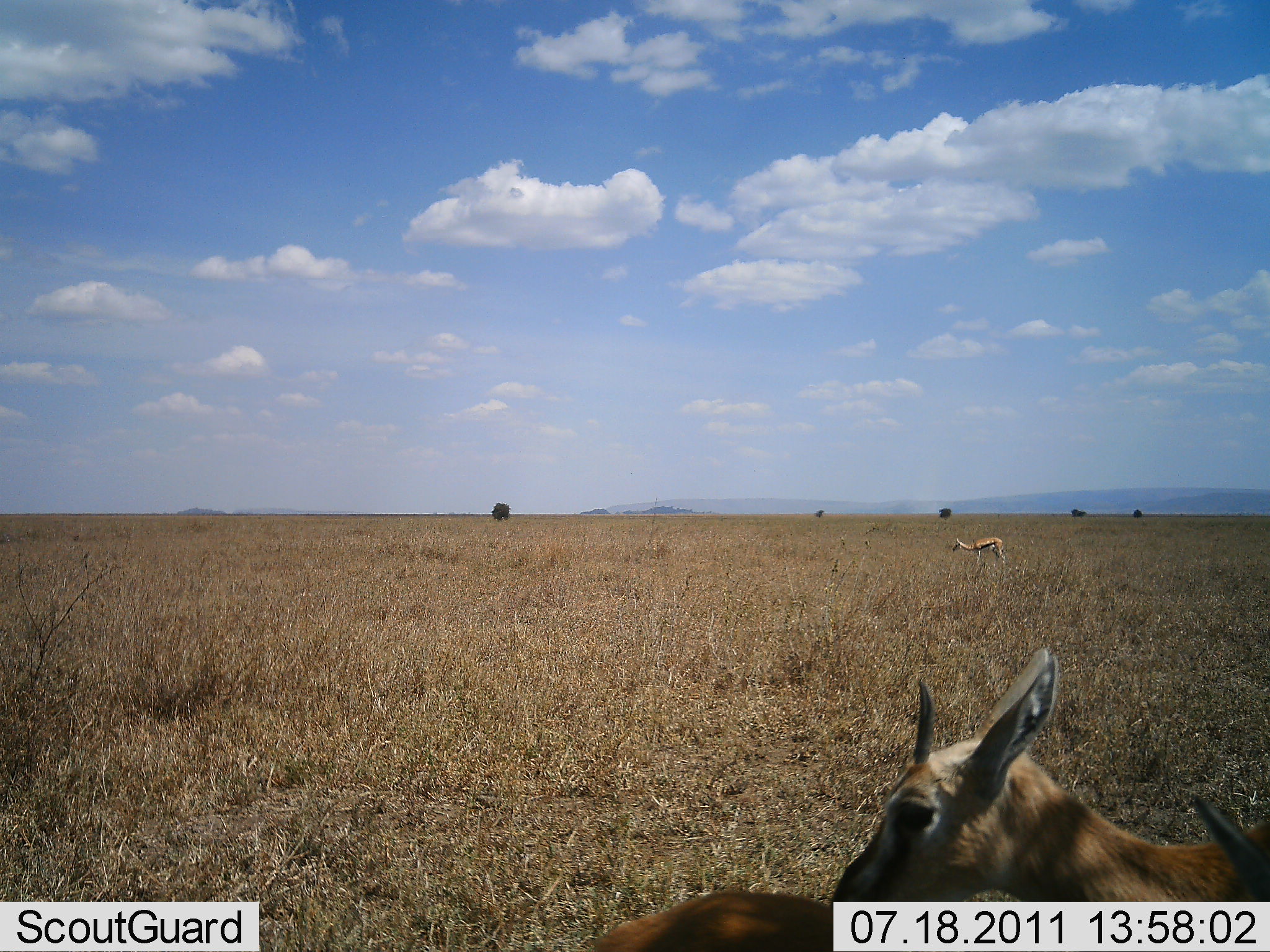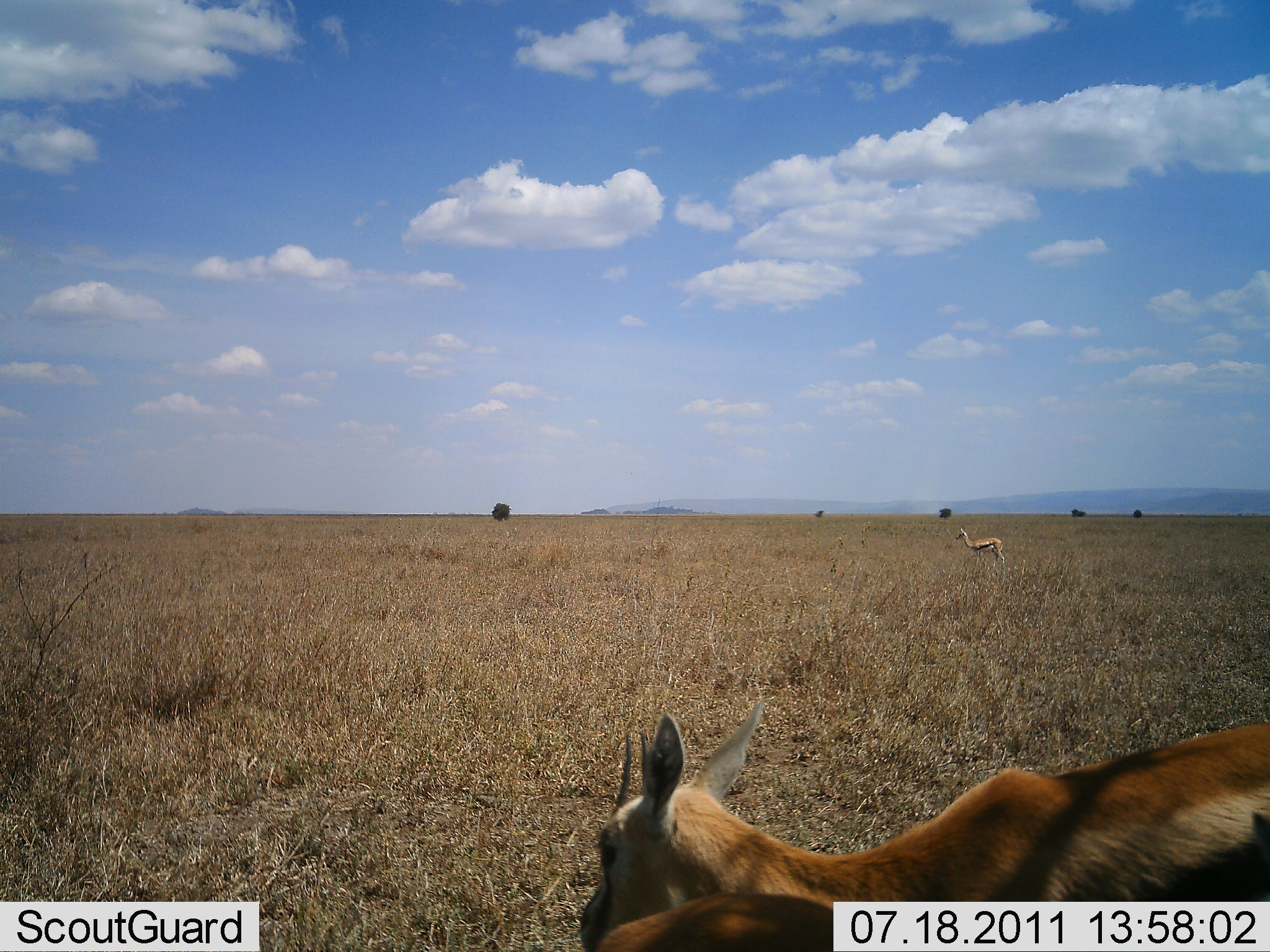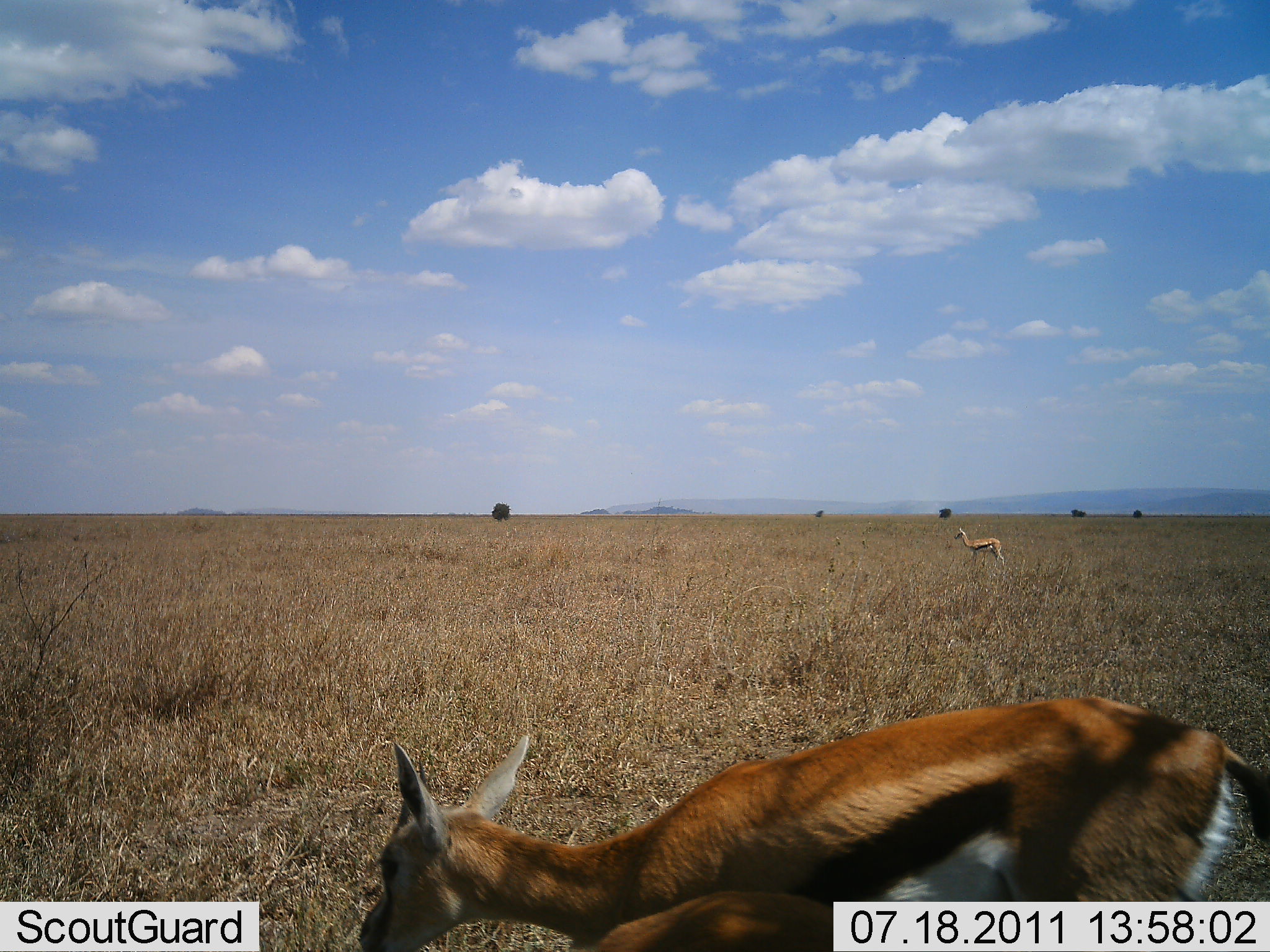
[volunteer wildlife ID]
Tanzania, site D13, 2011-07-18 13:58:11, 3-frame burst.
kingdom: Animalia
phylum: Chordata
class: Mammalia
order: Artiodactyla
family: Bovidae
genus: Eudorcas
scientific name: Eudorcas thomsonii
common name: thomson's gazelle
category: gazellethomsons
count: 2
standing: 50%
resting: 0%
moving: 75%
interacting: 0%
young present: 0%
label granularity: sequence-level